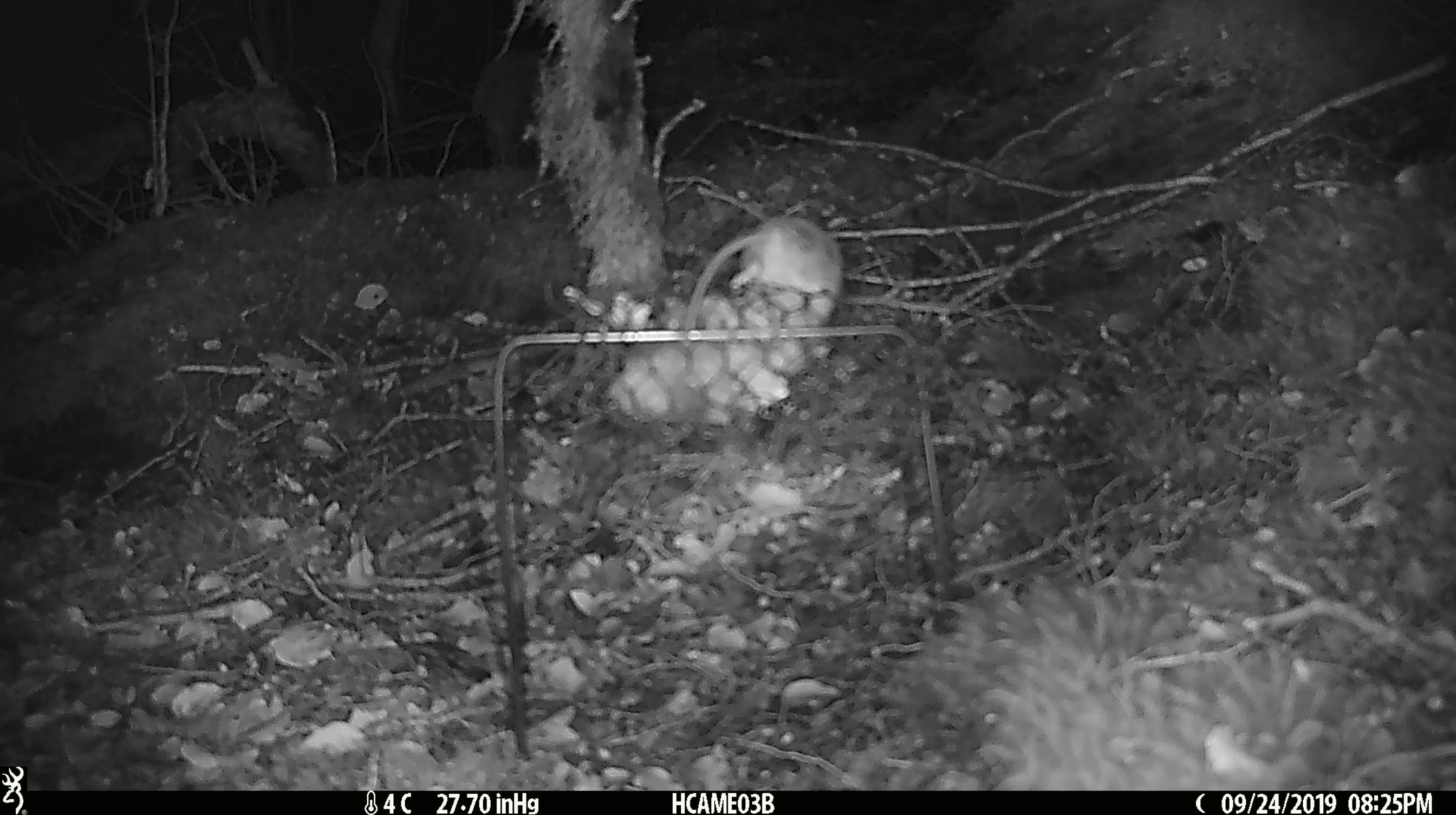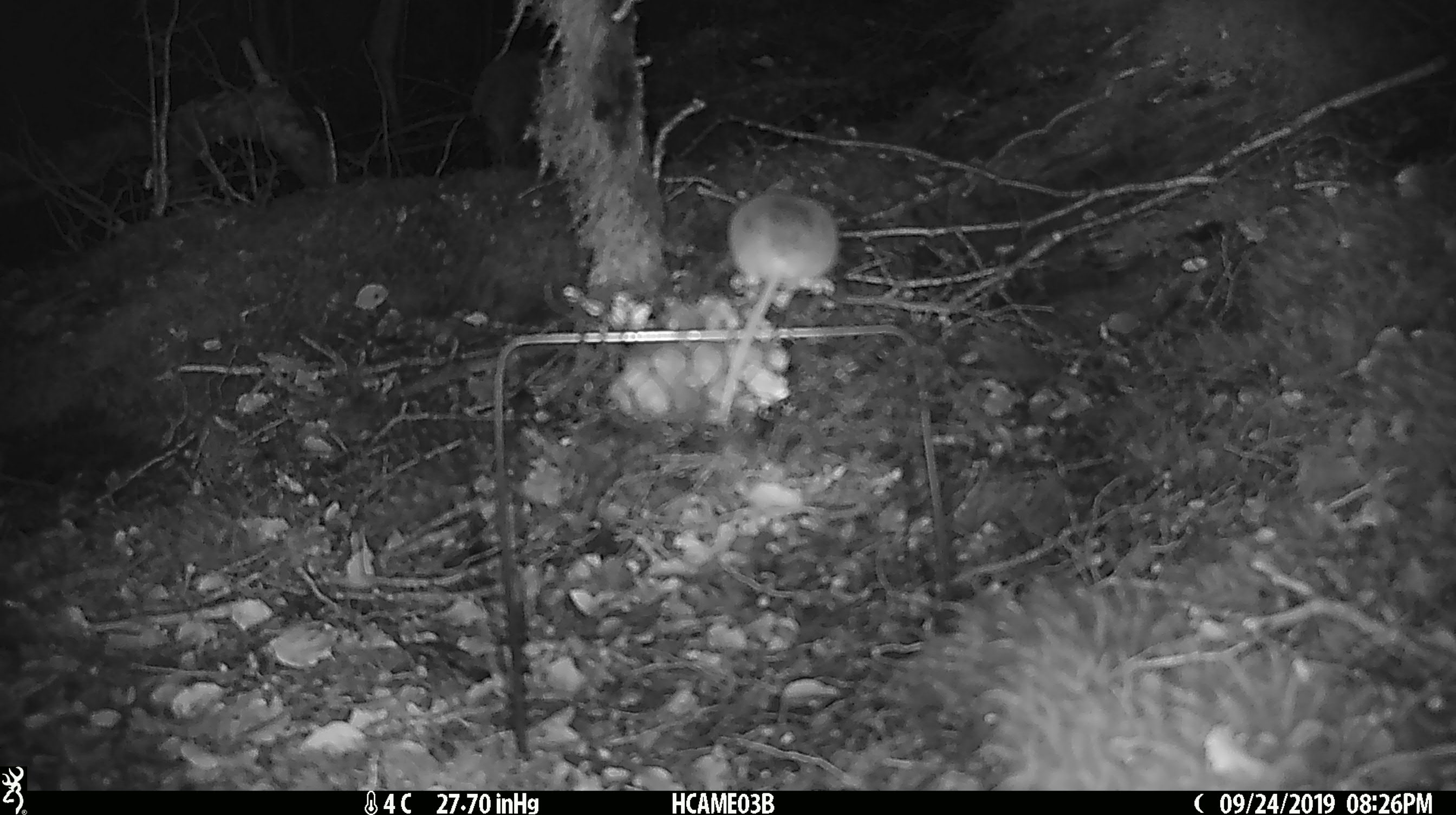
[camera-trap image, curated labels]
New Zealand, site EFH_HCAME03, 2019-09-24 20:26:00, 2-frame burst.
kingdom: Animalia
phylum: Chordata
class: Mammalia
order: Rodentia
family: Muridae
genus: Mus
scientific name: Mus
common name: mouse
Mouse (Mus).